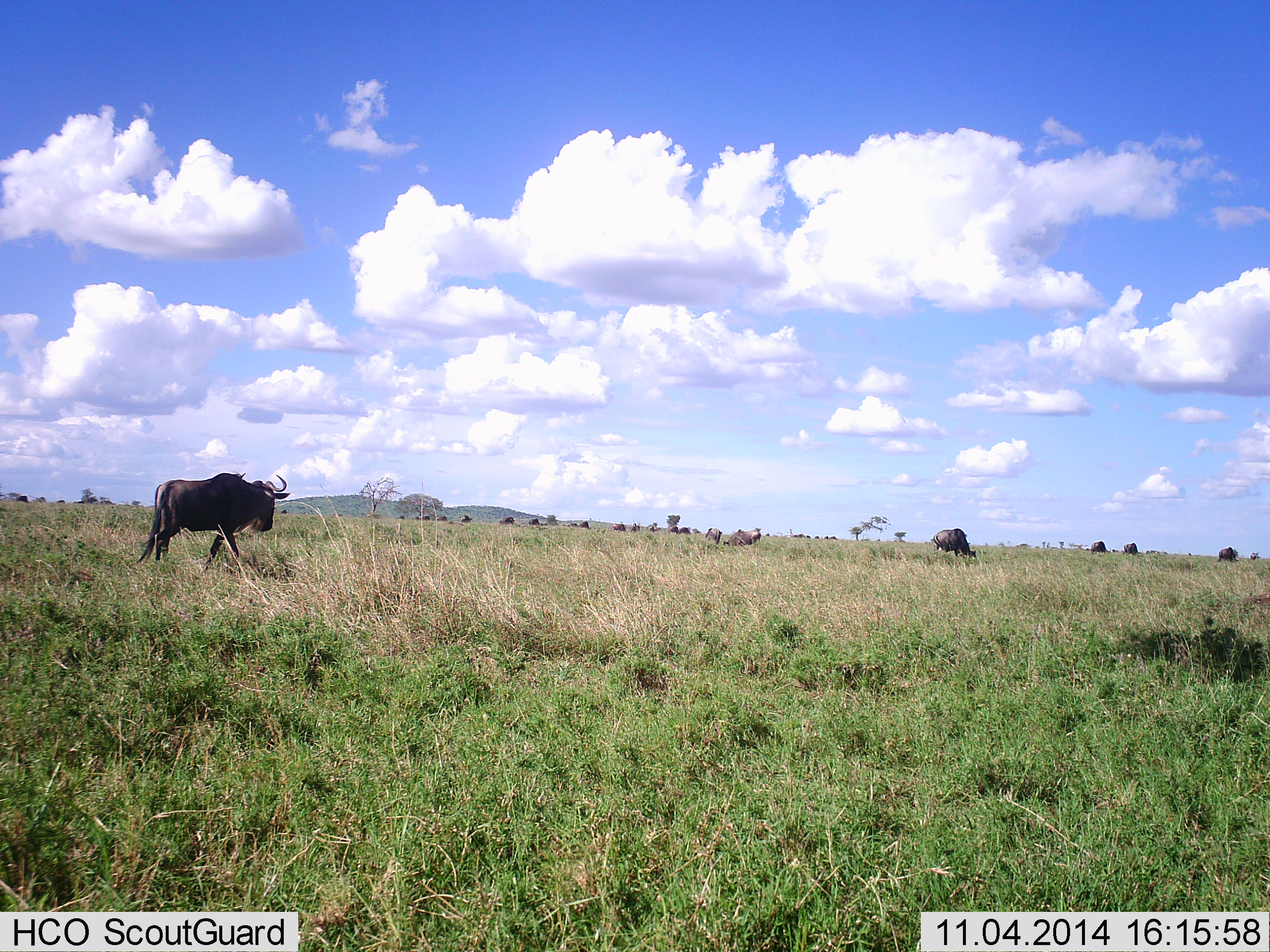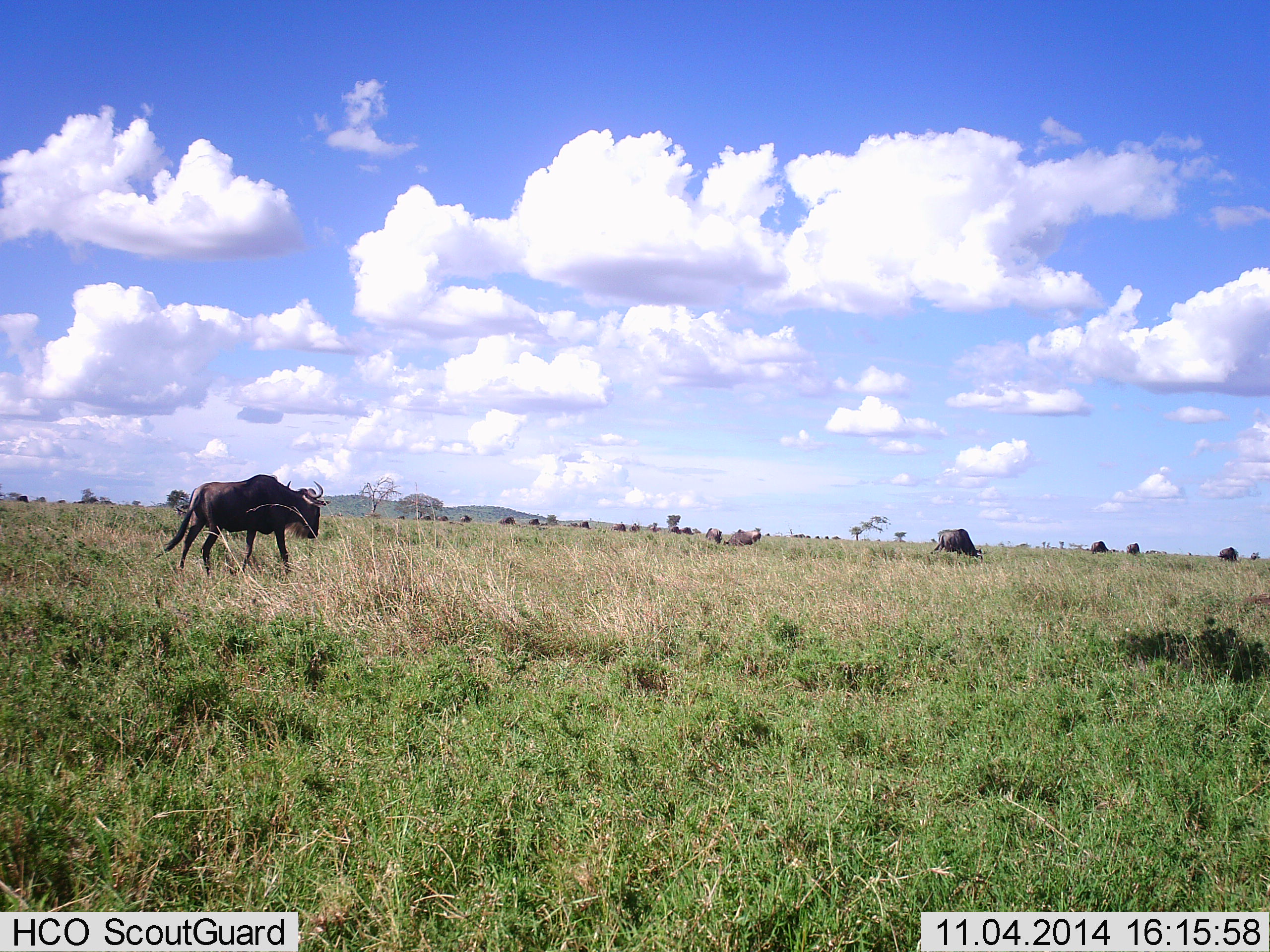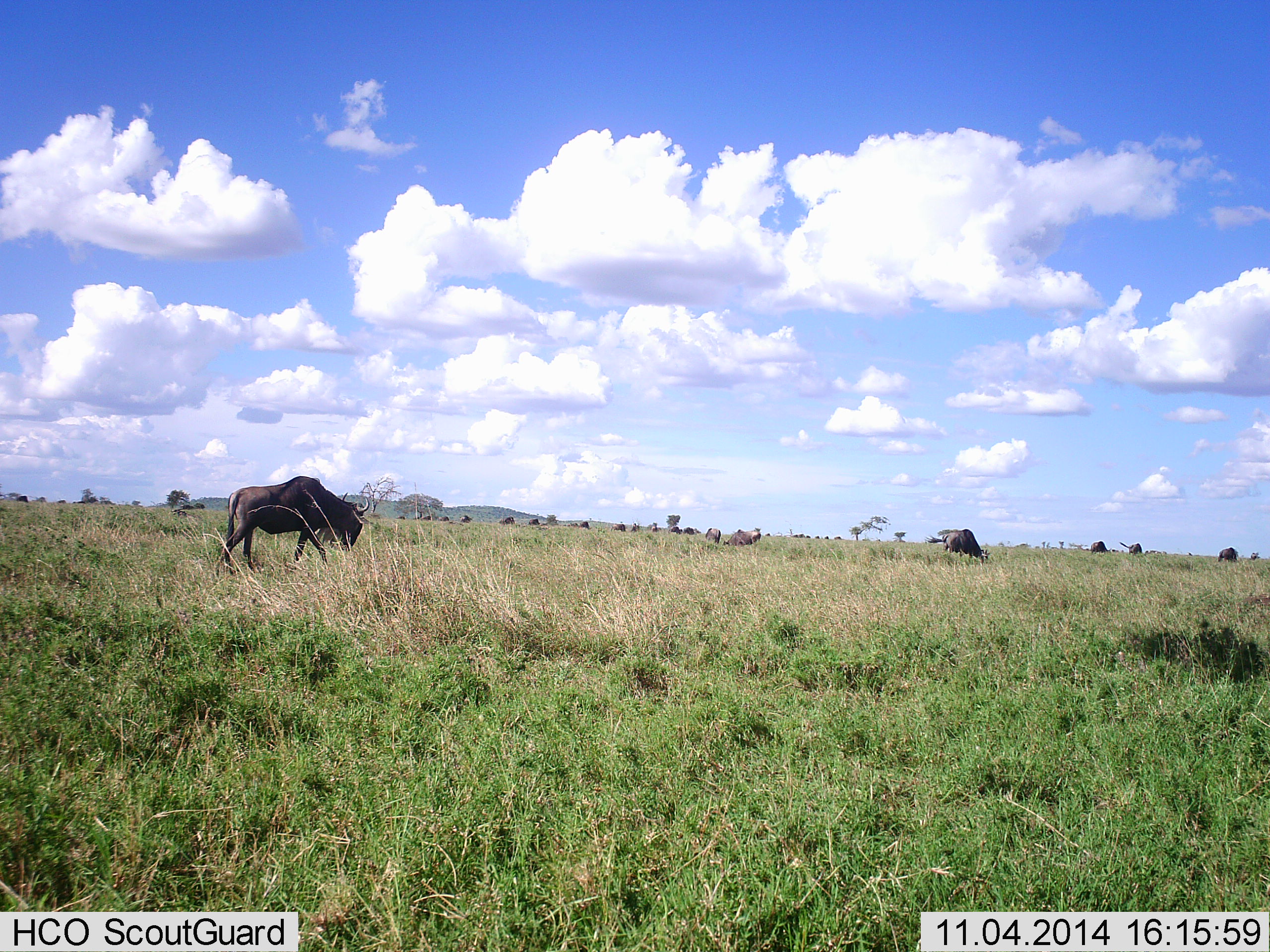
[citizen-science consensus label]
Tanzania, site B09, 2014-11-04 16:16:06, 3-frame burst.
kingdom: Animalia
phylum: Chordata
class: Mammalia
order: Artiodactyla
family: Bovidae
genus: Connochaetes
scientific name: Connochaetes taurinus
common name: blue wildebeest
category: wildebeest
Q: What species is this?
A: Wildebeest (blue wildebeest) (Connochaetes taurinus).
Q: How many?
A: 11-50.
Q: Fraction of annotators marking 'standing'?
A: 20%.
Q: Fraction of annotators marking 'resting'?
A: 0%.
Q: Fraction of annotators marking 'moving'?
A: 80%.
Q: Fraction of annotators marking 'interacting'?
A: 10%.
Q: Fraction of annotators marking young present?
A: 0%.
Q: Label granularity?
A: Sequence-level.